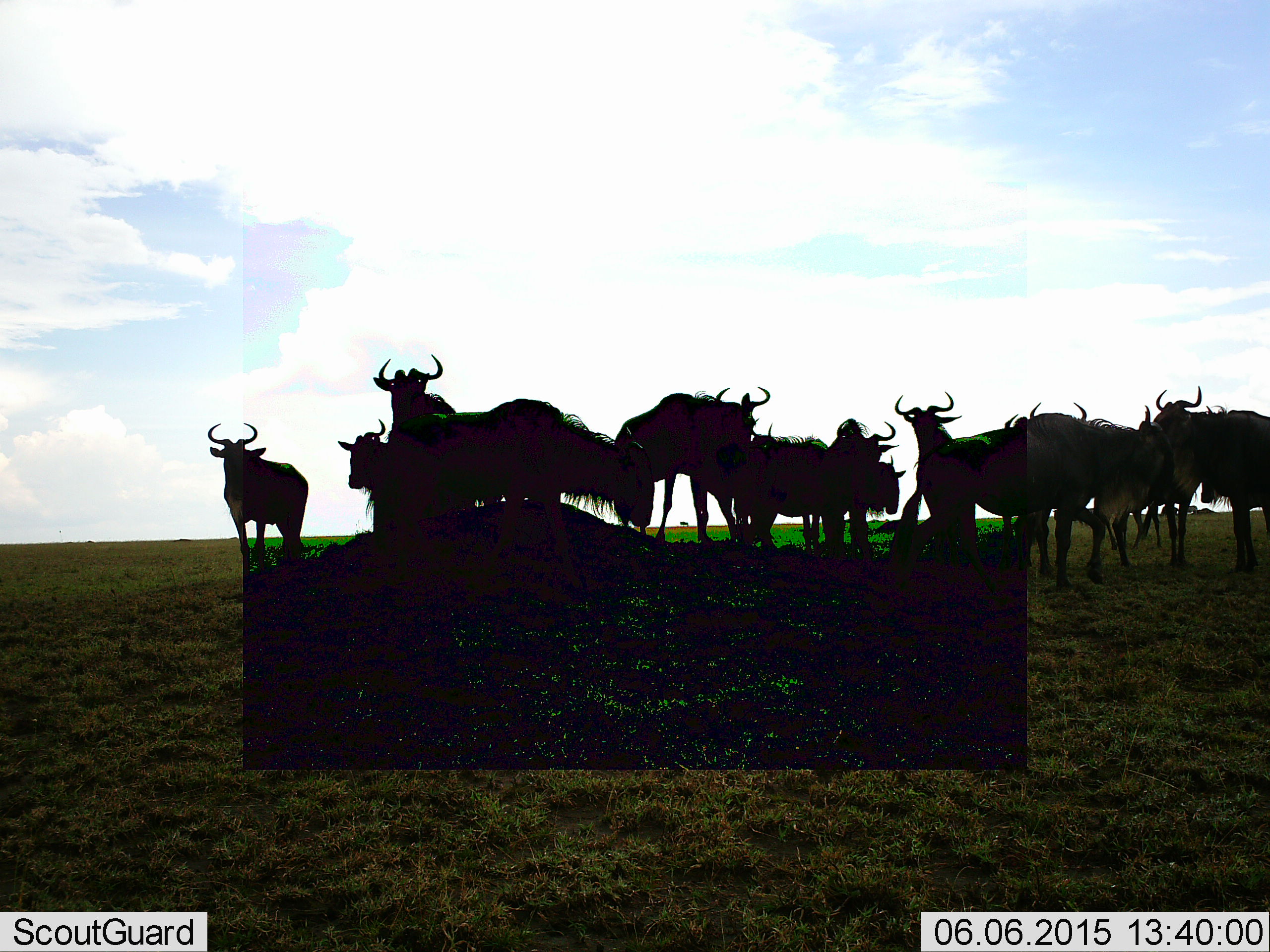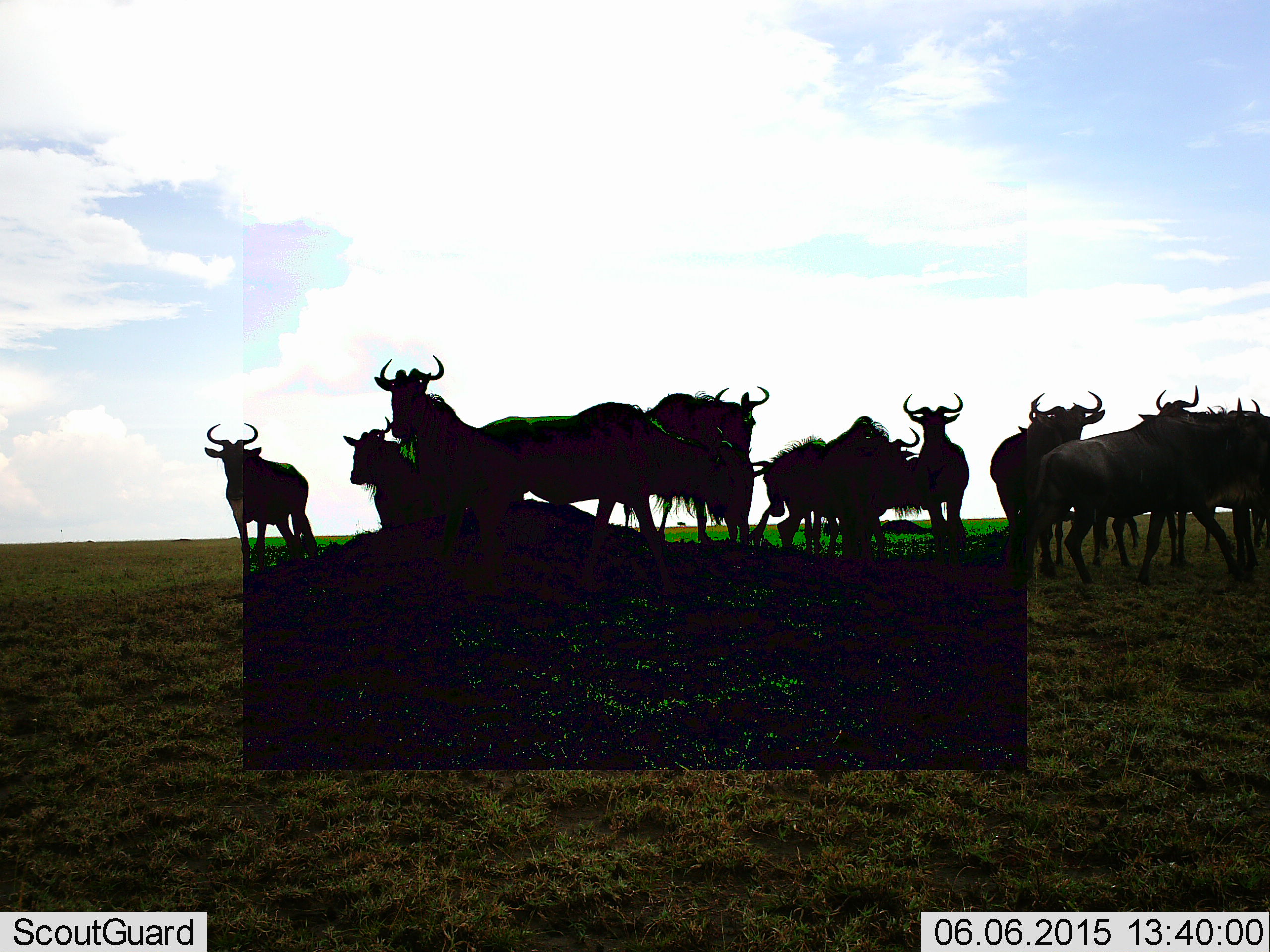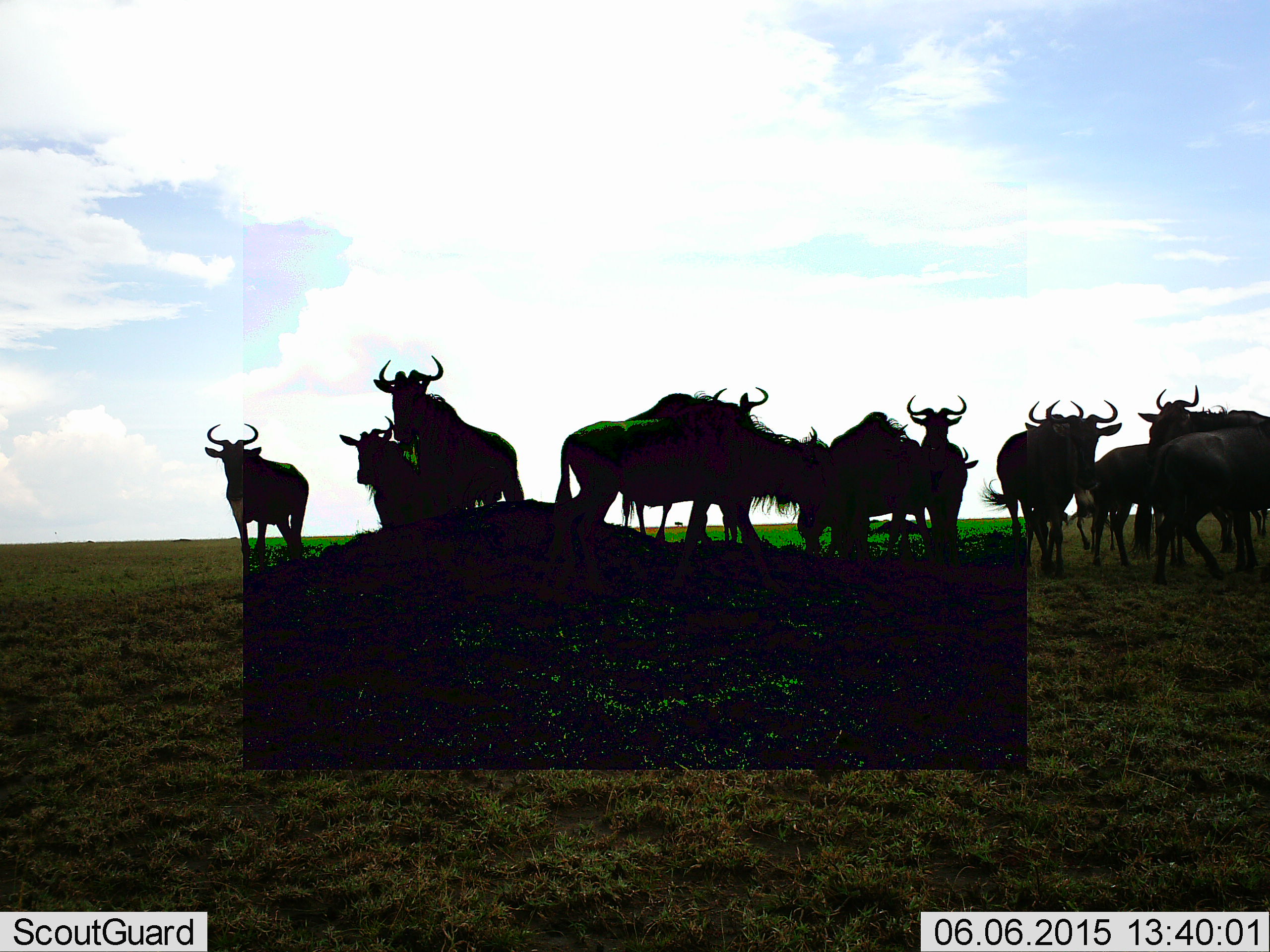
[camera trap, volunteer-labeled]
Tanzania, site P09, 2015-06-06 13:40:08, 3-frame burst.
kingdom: Animalia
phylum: Chordata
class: Mammalia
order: Artiodactyla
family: Bovidae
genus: Connochaetes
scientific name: Connochaetes taurinus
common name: blue wildebeest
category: wildebeest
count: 11-50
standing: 100%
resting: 0%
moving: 40%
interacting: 0%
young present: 0%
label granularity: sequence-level